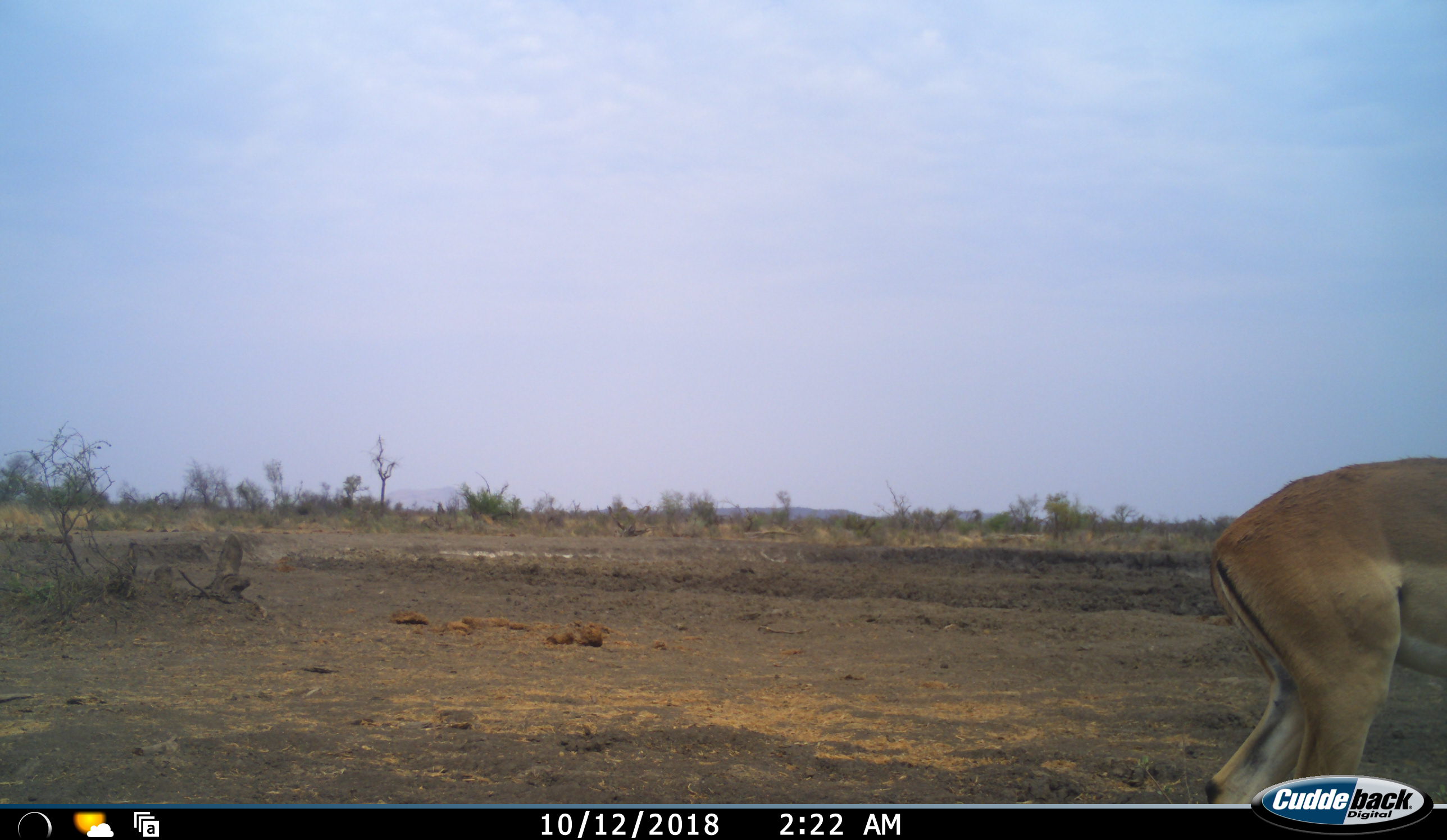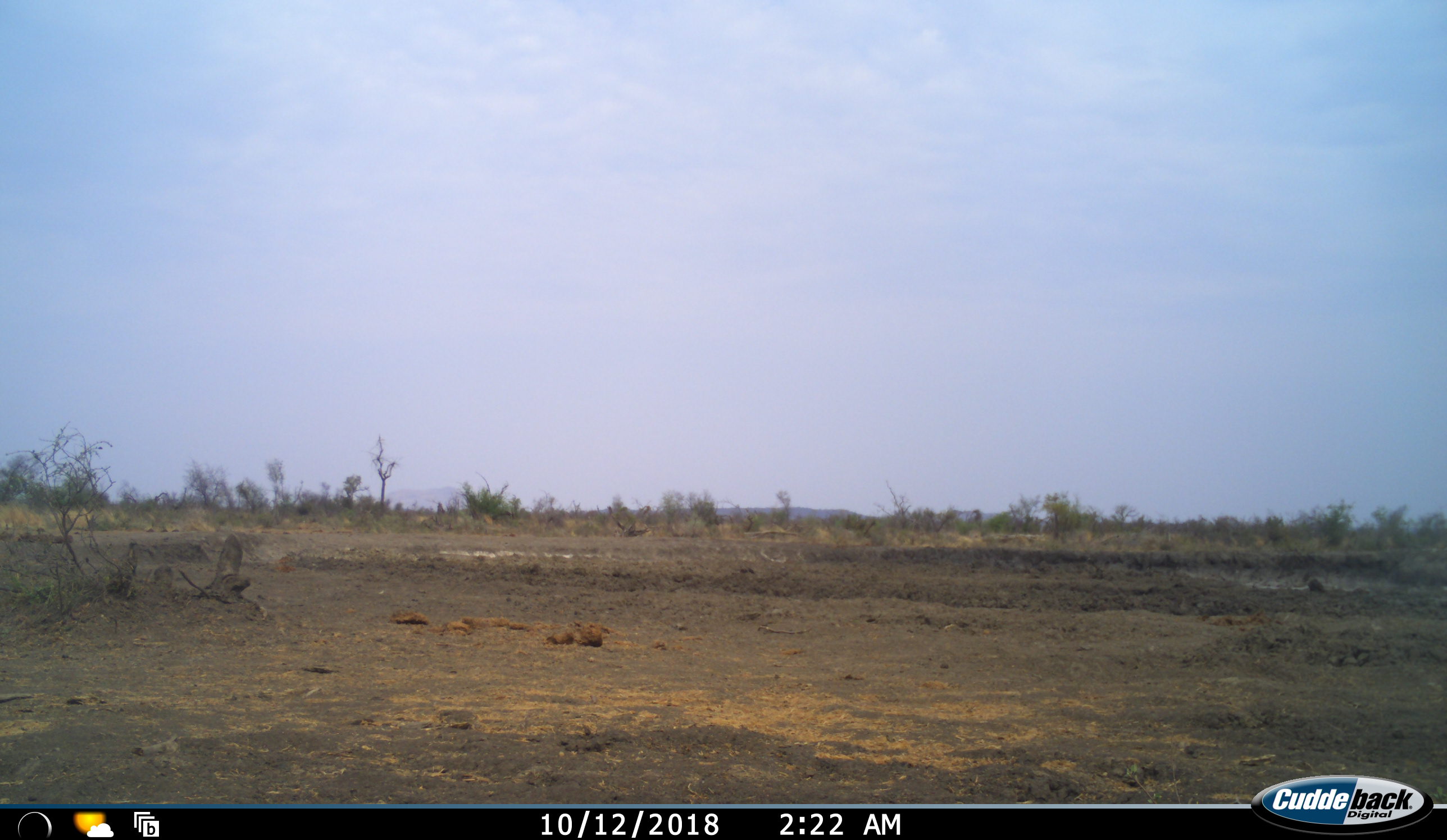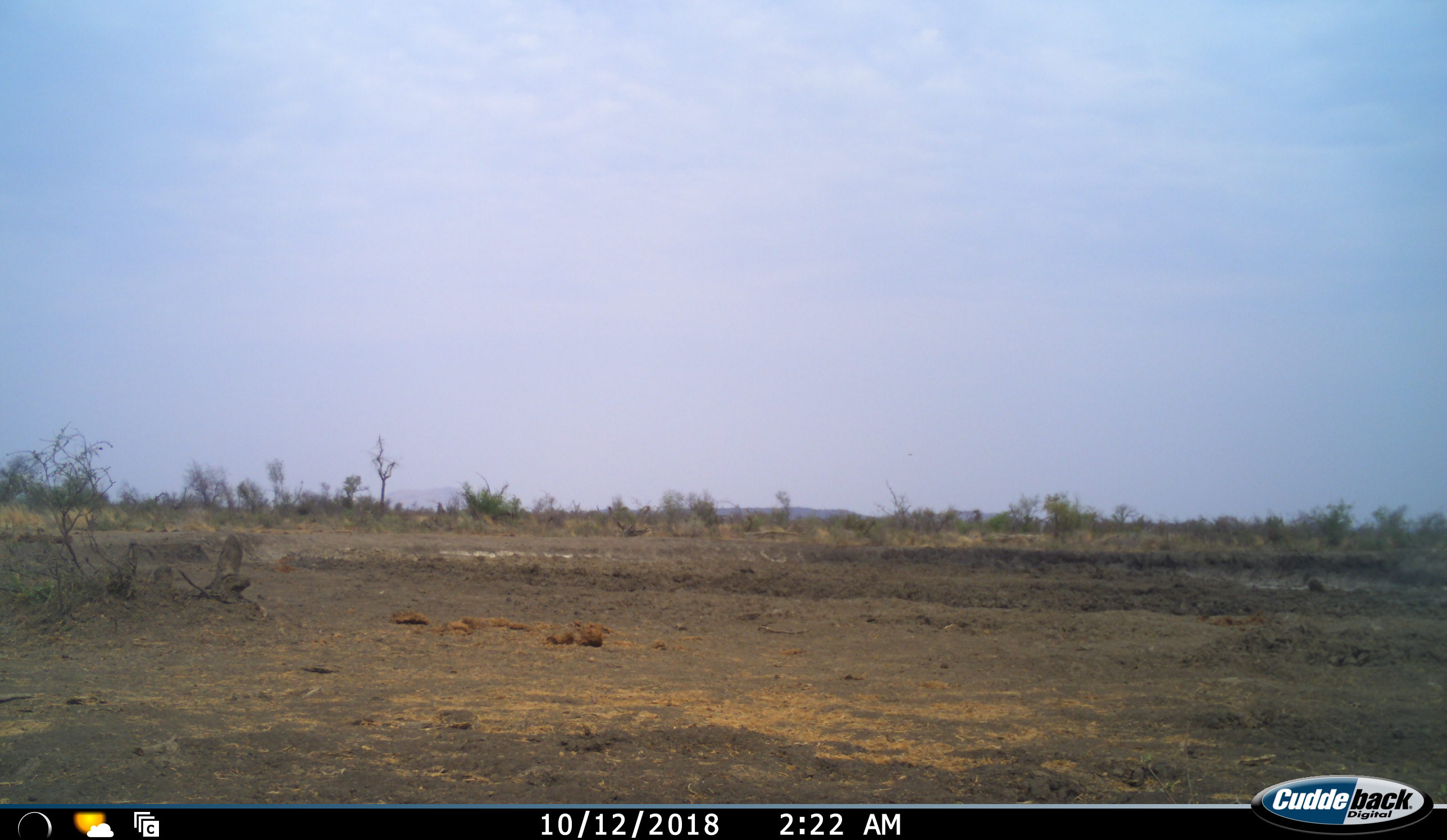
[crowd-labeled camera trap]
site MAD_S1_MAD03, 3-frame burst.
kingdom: Animalia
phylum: Chordata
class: Mammalia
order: Artiodactyla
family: Bovidae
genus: Aepyceros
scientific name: Aepyceros melampus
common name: impala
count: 1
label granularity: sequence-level